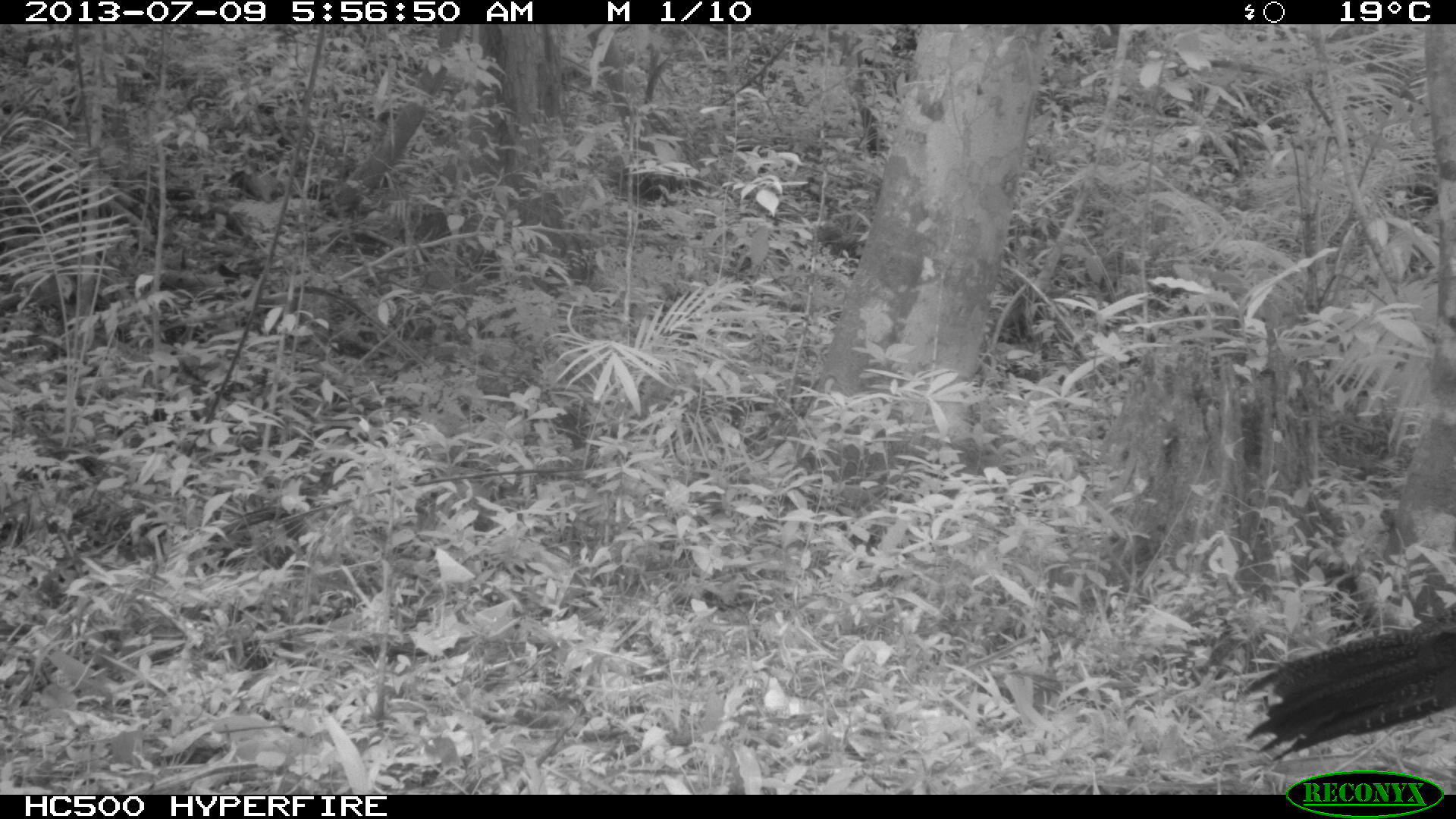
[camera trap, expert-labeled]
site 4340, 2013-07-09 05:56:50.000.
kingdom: Animalia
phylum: Chordata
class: Aves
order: Galliformes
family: Cracidae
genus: Crax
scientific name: Crax rubra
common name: great curassow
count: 1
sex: female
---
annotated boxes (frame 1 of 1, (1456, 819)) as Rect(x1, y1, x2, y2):
crax rubra: Rect(1230, 593, 1456, 763)